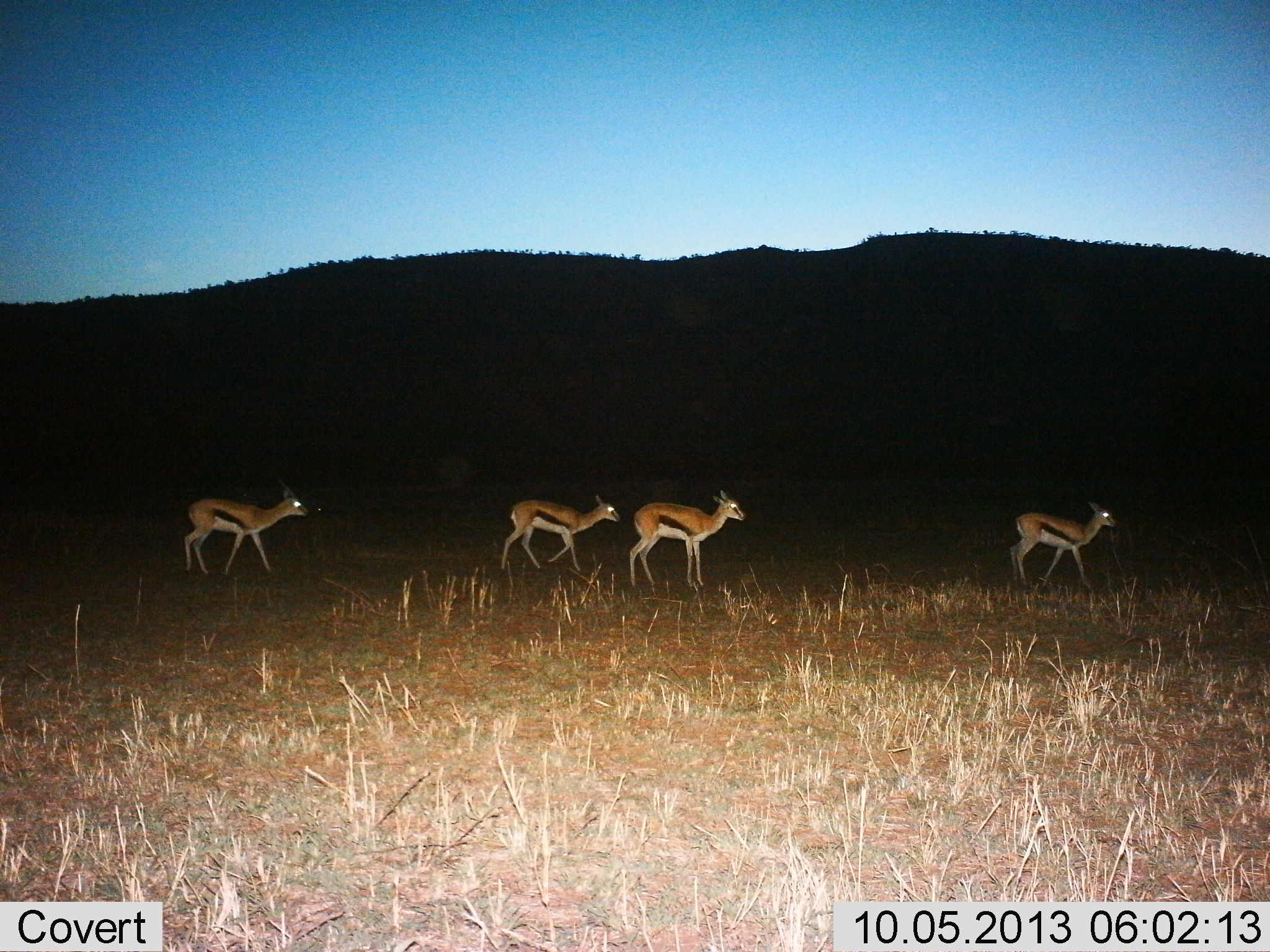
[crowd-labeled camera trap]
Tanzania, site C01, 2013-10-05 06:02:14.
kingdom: Animalia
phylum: Chordata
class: Mammalia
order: Artiodactyla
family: Bovidae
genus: Eudorcas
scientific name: Eudorcas thomsonii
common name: thomson's gazelle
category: gazellethomsons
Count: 4.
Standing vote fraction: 41%.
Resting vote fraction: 0%.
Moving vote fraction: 65%.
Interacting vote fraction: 0%.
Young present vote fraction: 6%.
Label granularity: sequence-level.